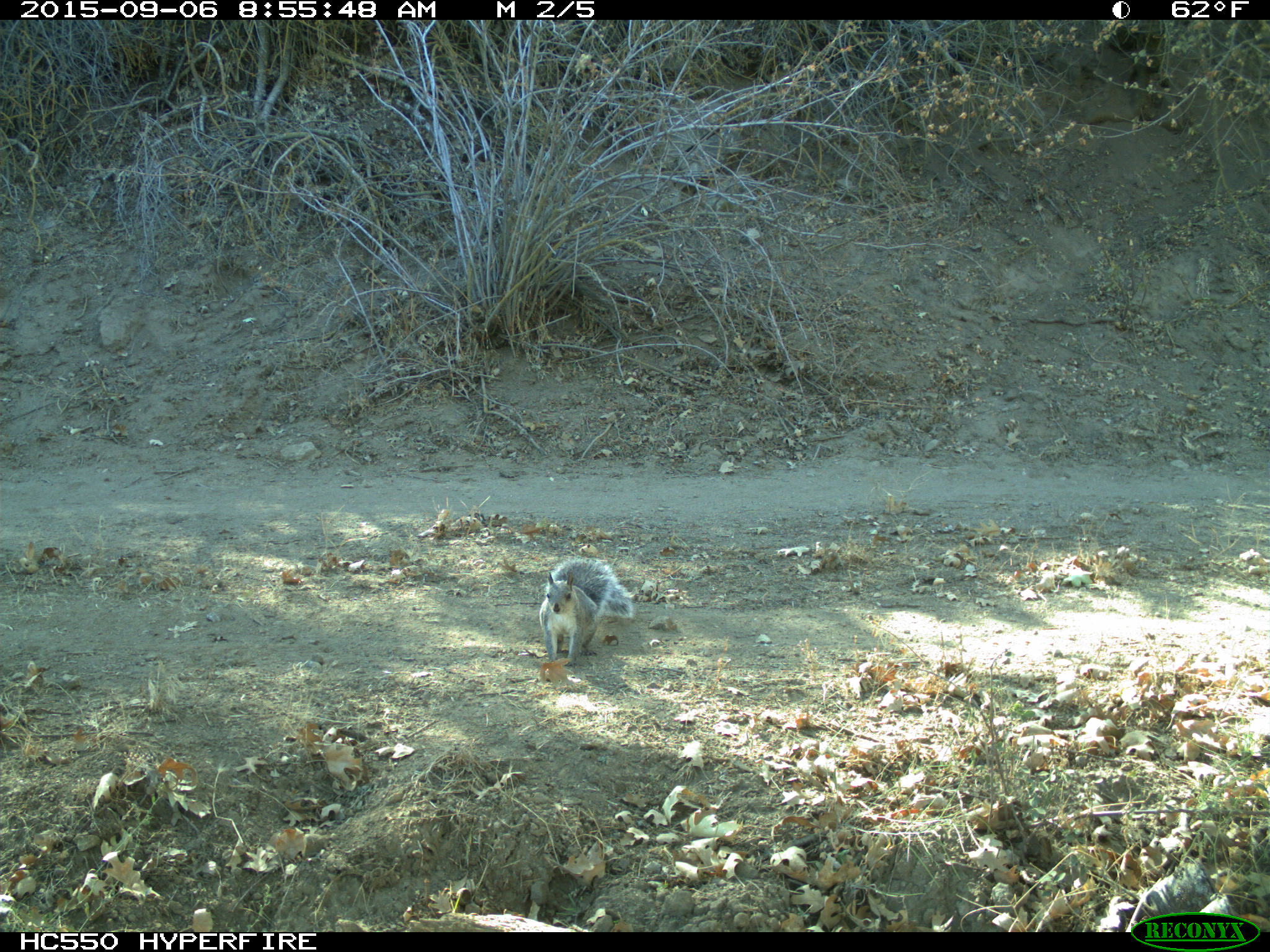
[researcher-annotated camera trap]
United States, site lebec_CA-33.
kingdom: Animalia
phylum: Chordata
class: Mammalia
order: Rodentia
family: Sciuridae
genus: Sciurus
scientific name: Sciurus carolinensis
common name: eastern gray squirrel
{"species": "Sciurus carolinensis (eastern gray squirrel)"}